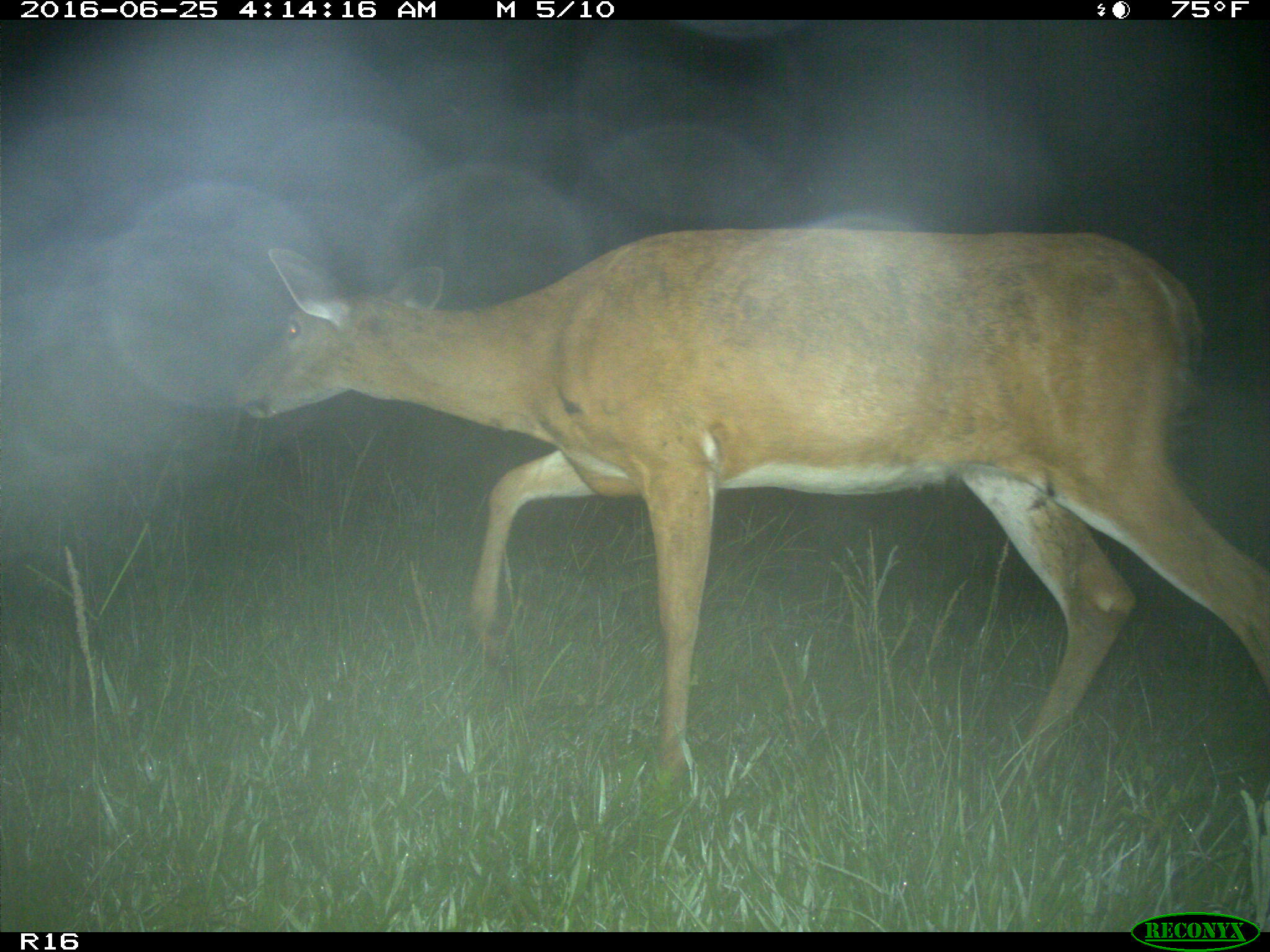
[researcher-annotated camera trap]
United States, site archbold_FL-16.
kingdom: Animalia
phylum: Chordata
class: Mammalia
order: Artiodactyla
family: Cervidae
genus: Odocoileus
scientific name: Odocoileus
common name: deer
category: unidentified deer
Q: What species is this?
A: Unidentified deer (deer) (Odocoileus).